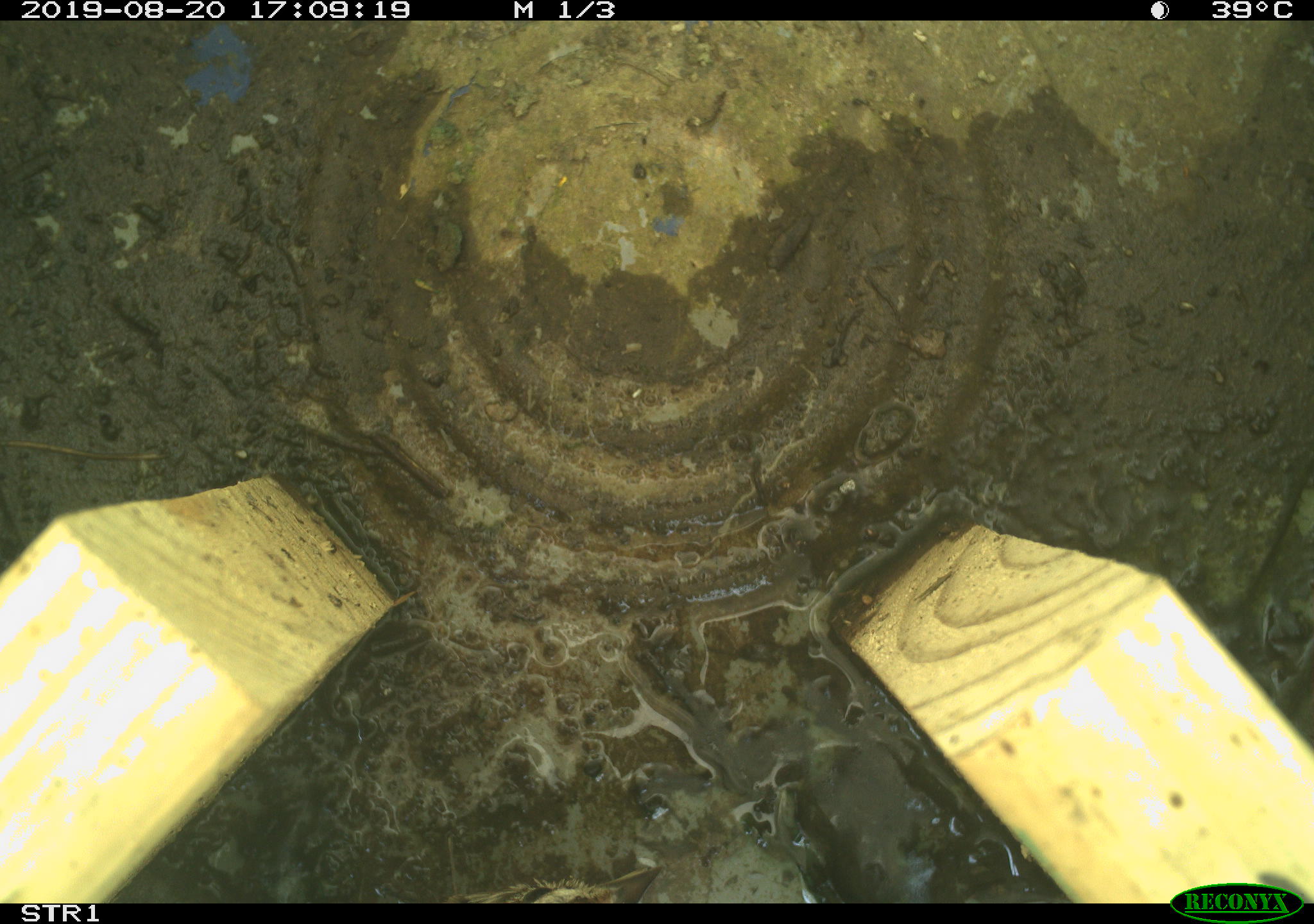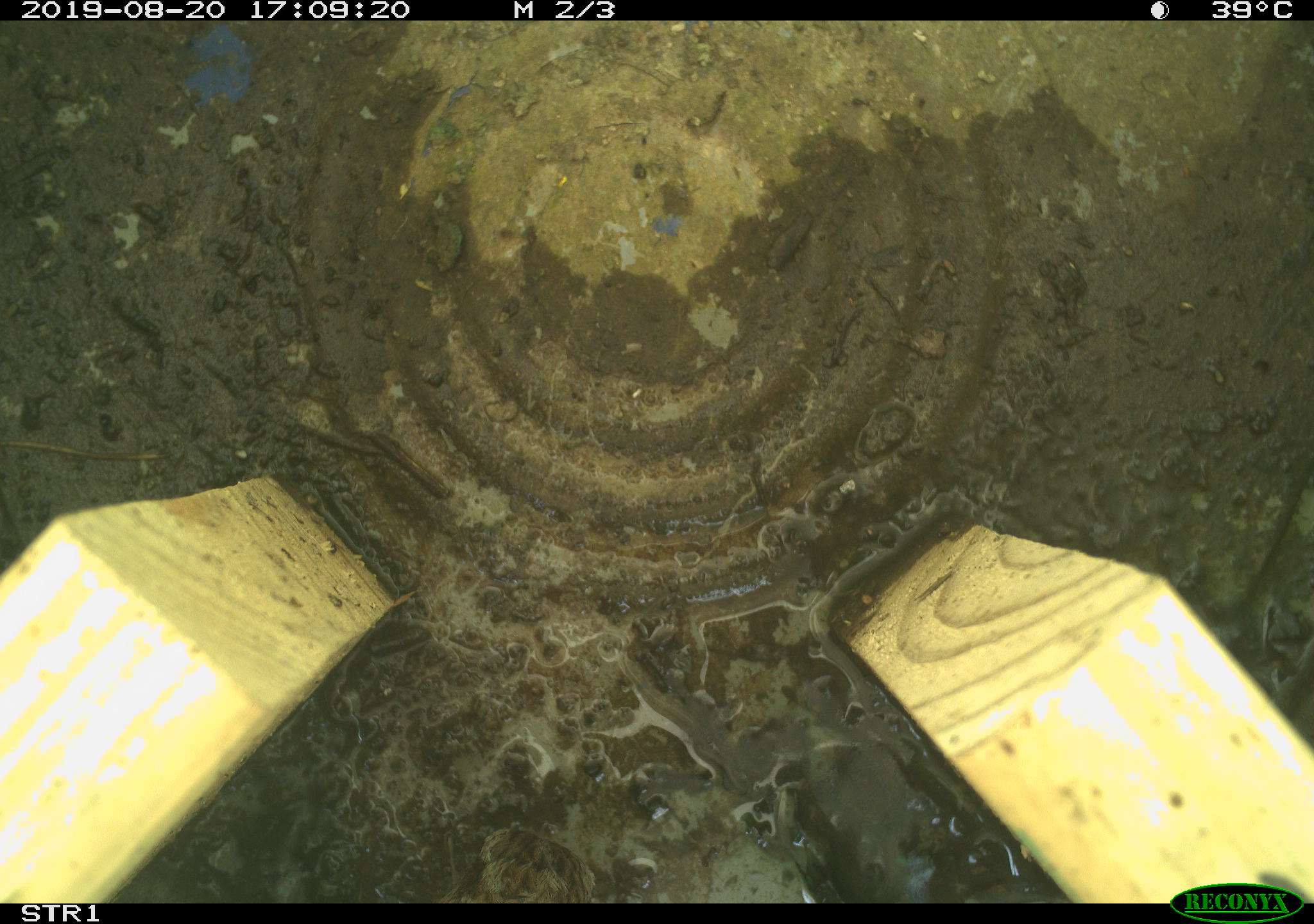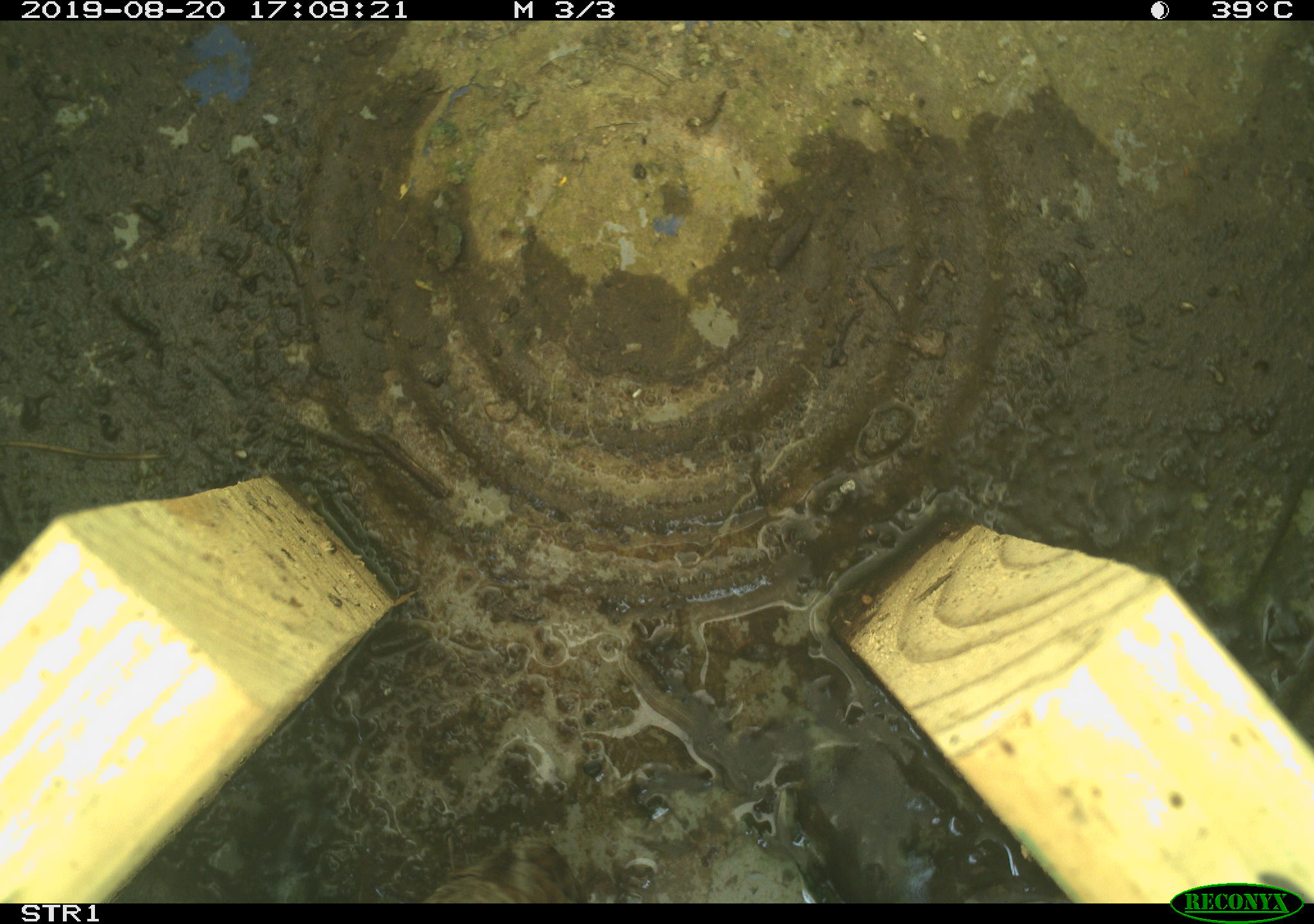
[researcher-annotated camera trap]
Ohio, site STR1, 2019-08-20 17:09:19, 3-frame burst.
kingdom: Animalia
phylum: Chordata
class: Aves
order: Passeriformes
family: Passerellidae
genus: Melospiza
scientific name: Melospiza melodia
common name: song sparrow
Song sparrow (Melospiza melodia).